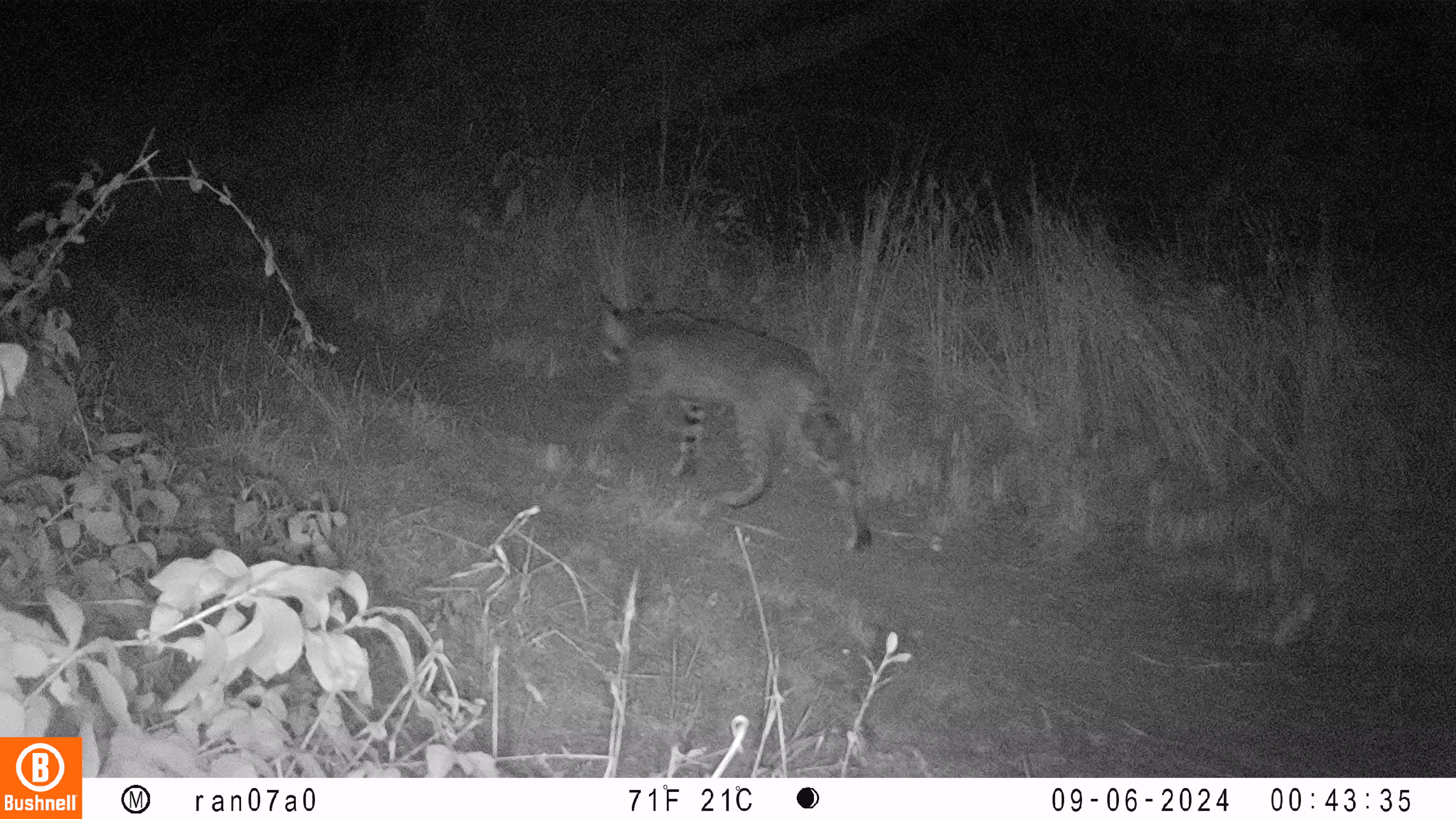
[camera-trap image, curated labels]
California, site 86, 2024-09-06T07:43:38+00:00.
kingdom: Animalia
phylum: Chordata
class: Mammalia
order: Carnivora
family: Felidae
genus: Lynx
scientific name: Lynx rufus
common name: bobcat